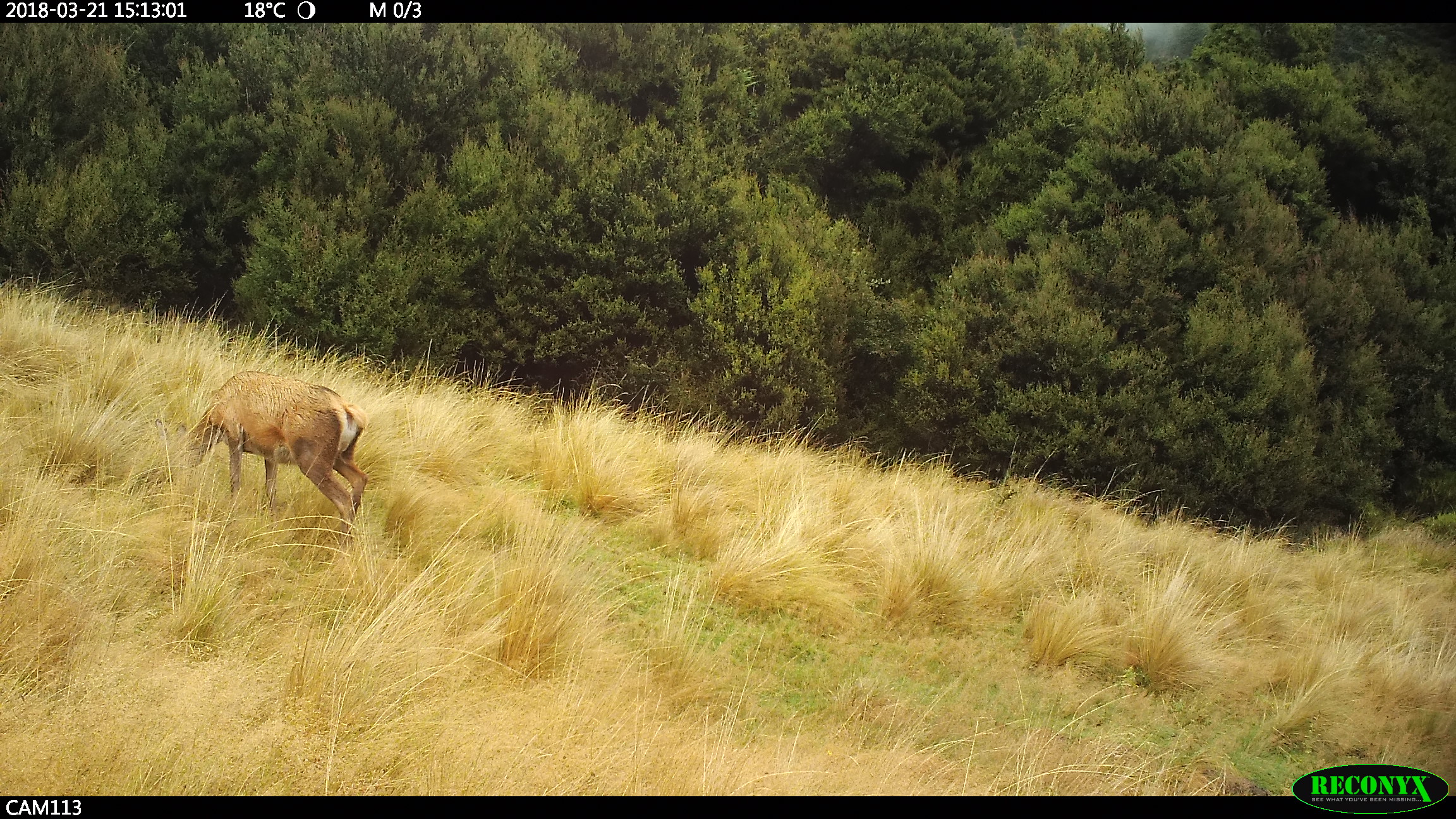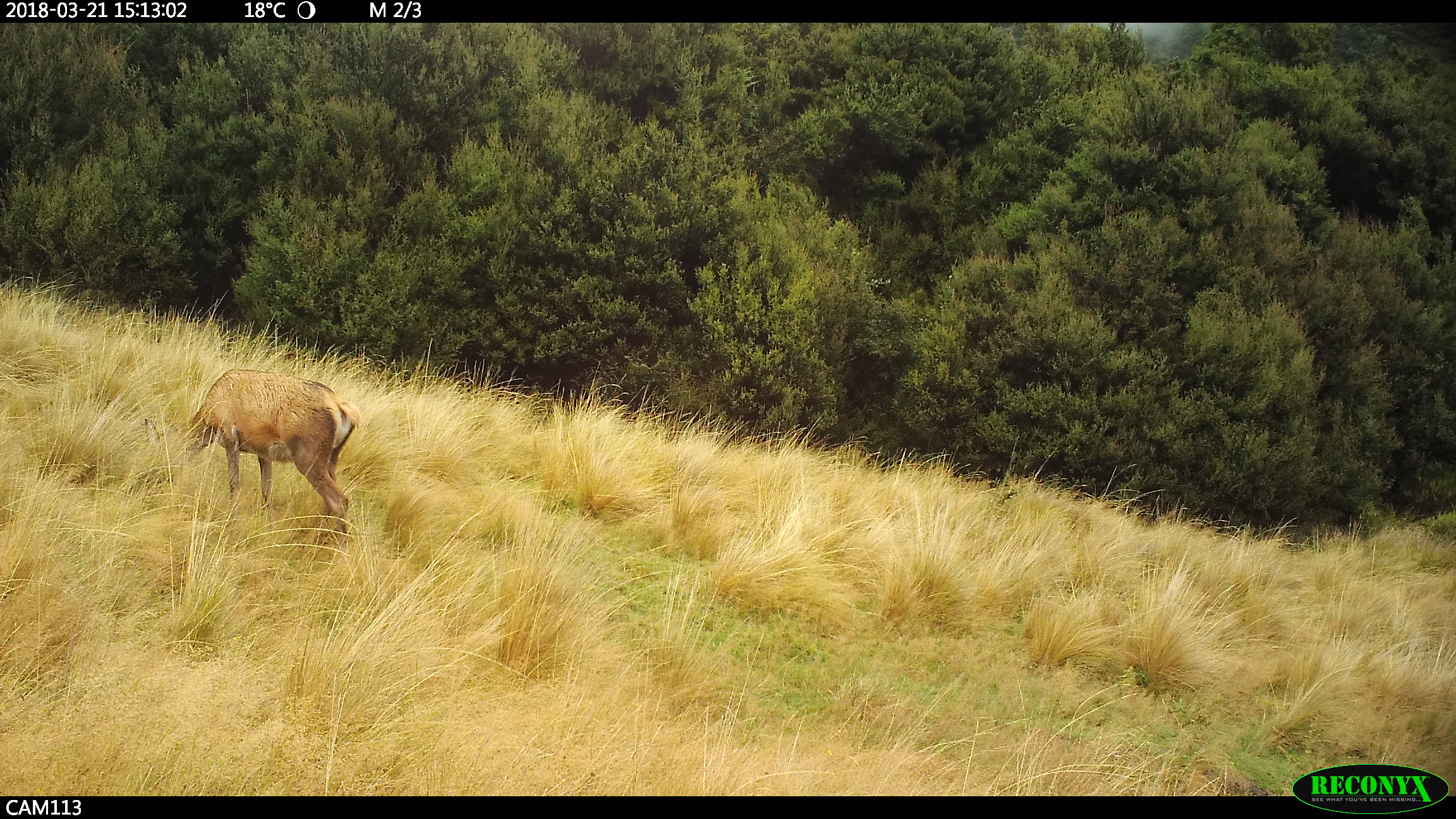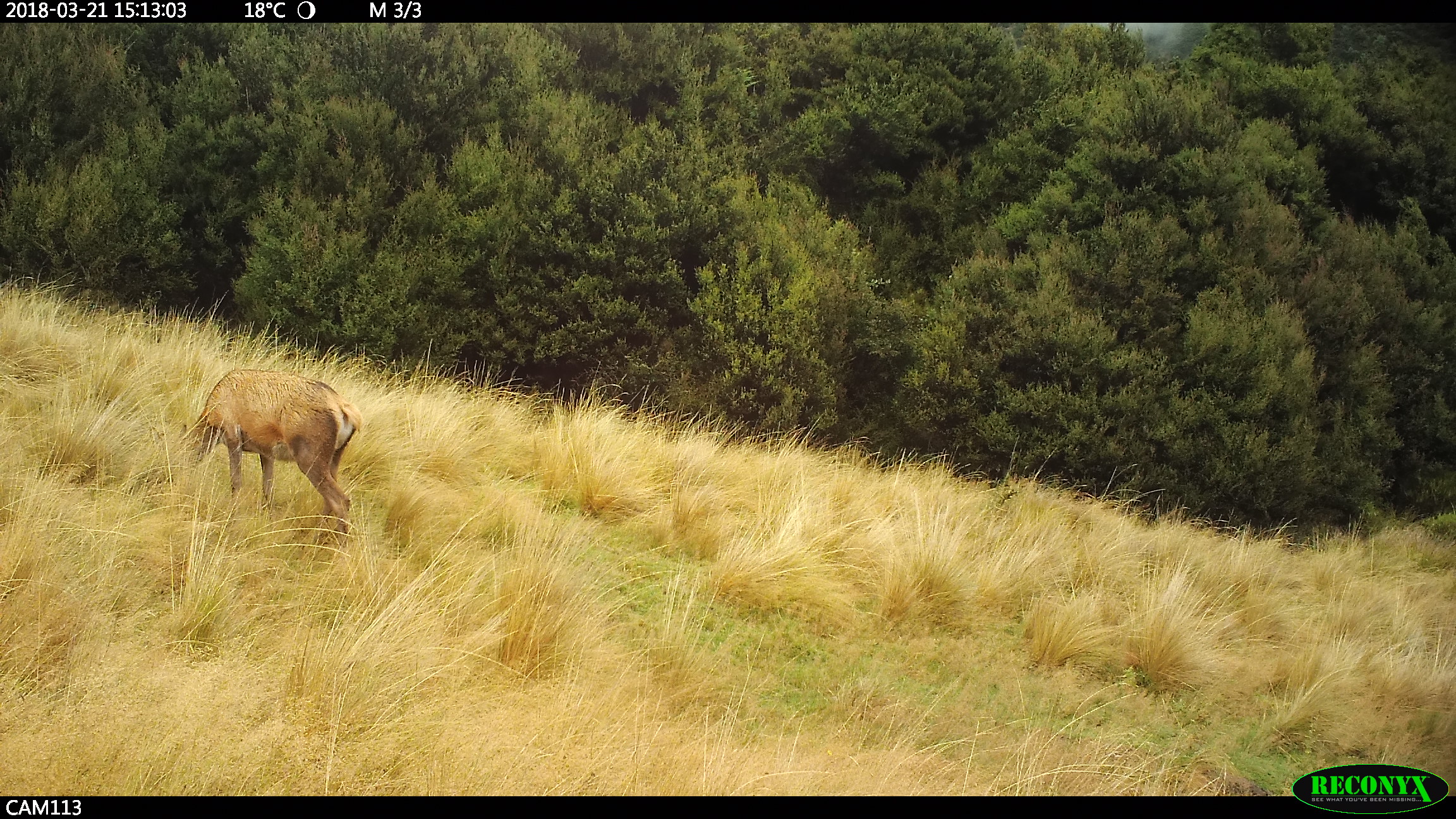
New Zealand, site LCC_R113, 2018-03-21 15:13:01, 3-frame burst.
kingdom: Animalia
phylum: Chordata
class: Mammalia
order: Artiodactyla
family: Cervidae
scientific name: Cervidae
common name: deer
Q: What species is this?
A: Deer (Cervidae).